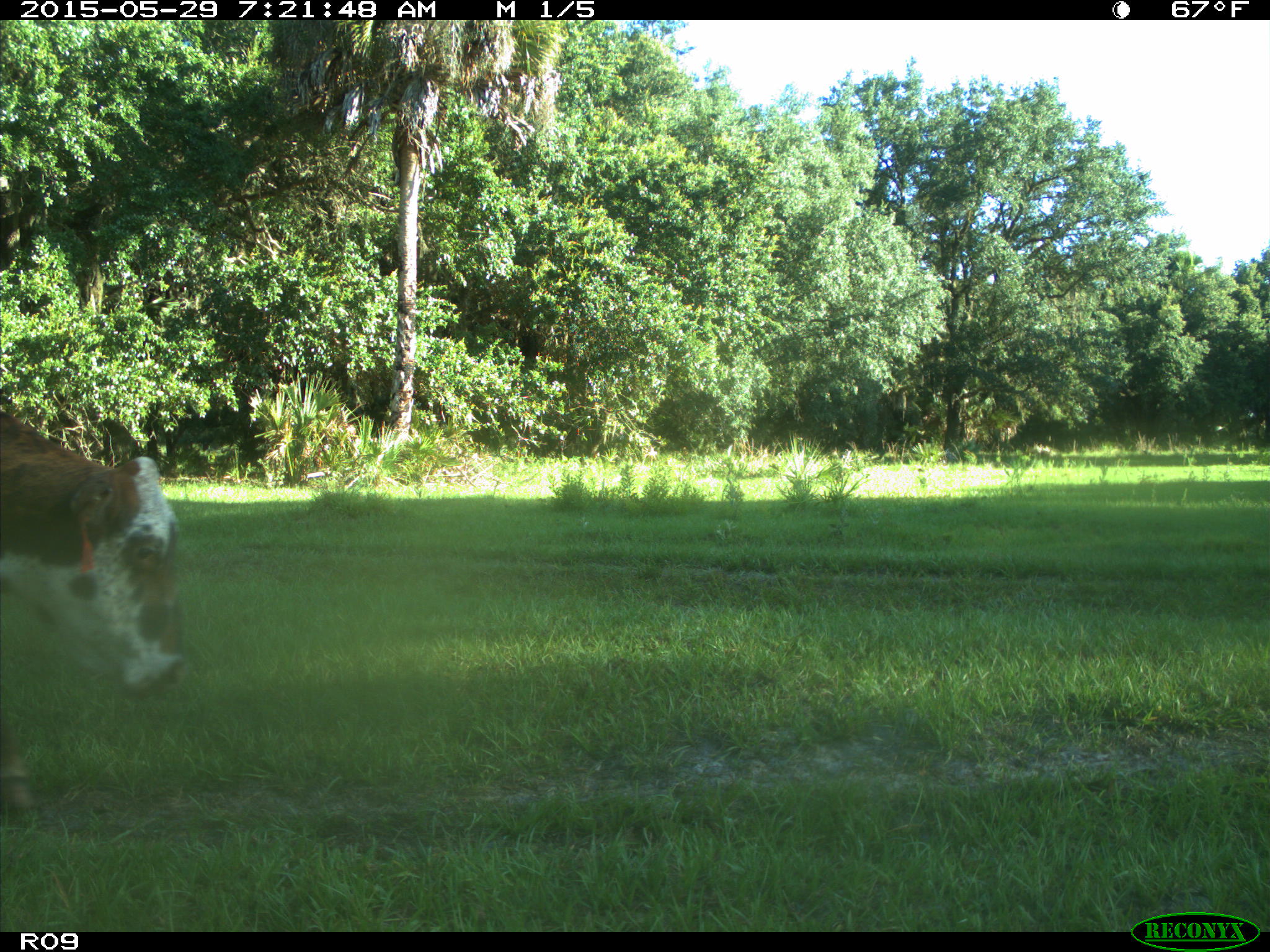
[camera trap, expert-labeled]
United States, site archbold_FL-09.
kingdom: Animalia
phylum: Chordata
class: Mammalia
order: Artiodactyla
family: Bovidae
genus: Bos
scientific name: Bos taurus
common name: domestic cow